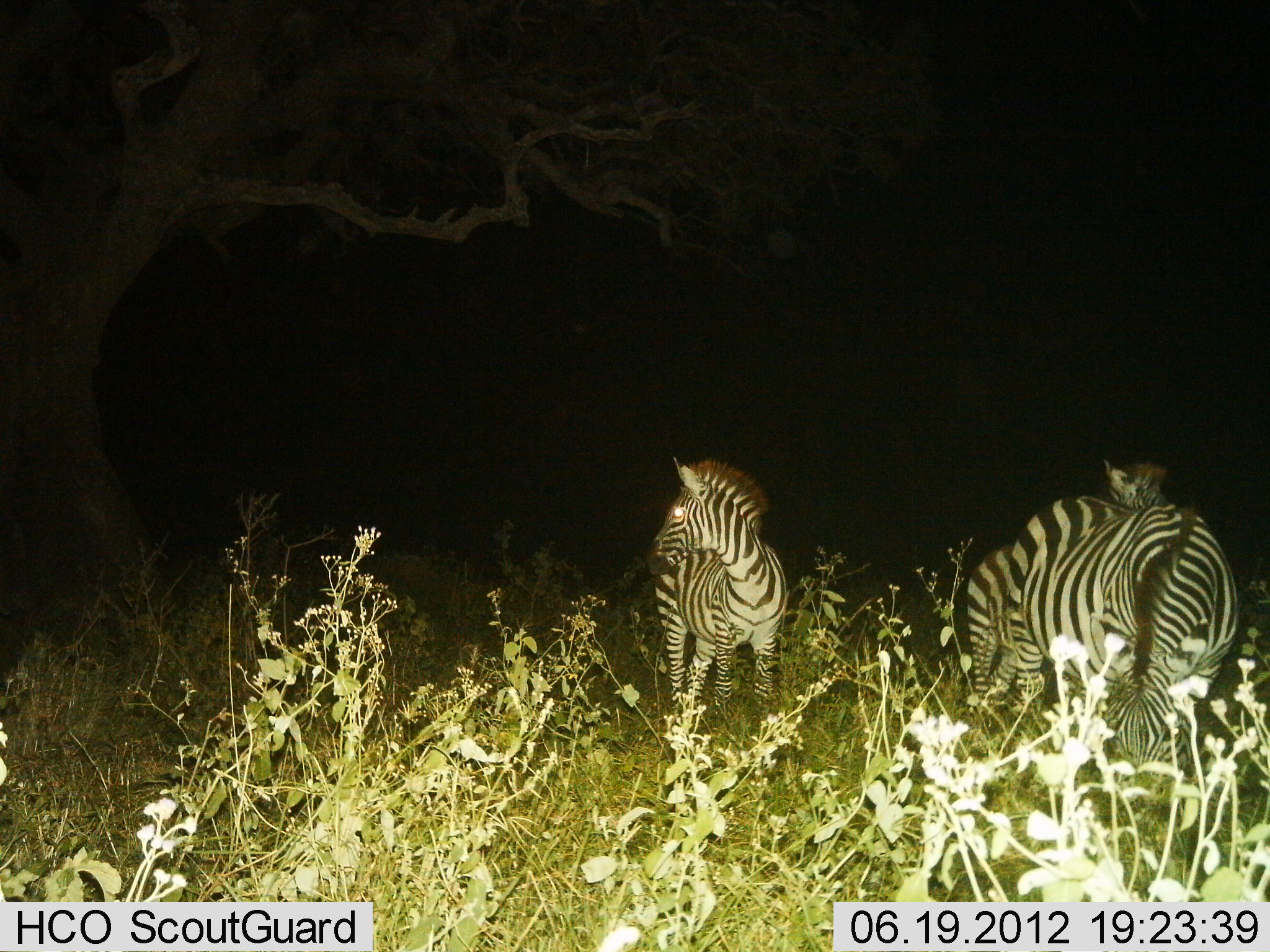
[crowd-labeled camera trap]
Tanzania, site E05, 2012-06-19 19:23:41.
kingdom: Animalia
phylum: Chordata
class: Mammalia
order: Perissodactyla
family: Equidae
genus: Equus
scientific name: Equus quagga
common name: plains zebra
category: zebra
Zebra (plains zebra) (Equus quagga), count 3. Behavior (volunteer vote fractions): standing 100%, resting 0%, moving 9%, interacting 18%. Young present (vote fraction): 0%. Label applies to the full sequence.